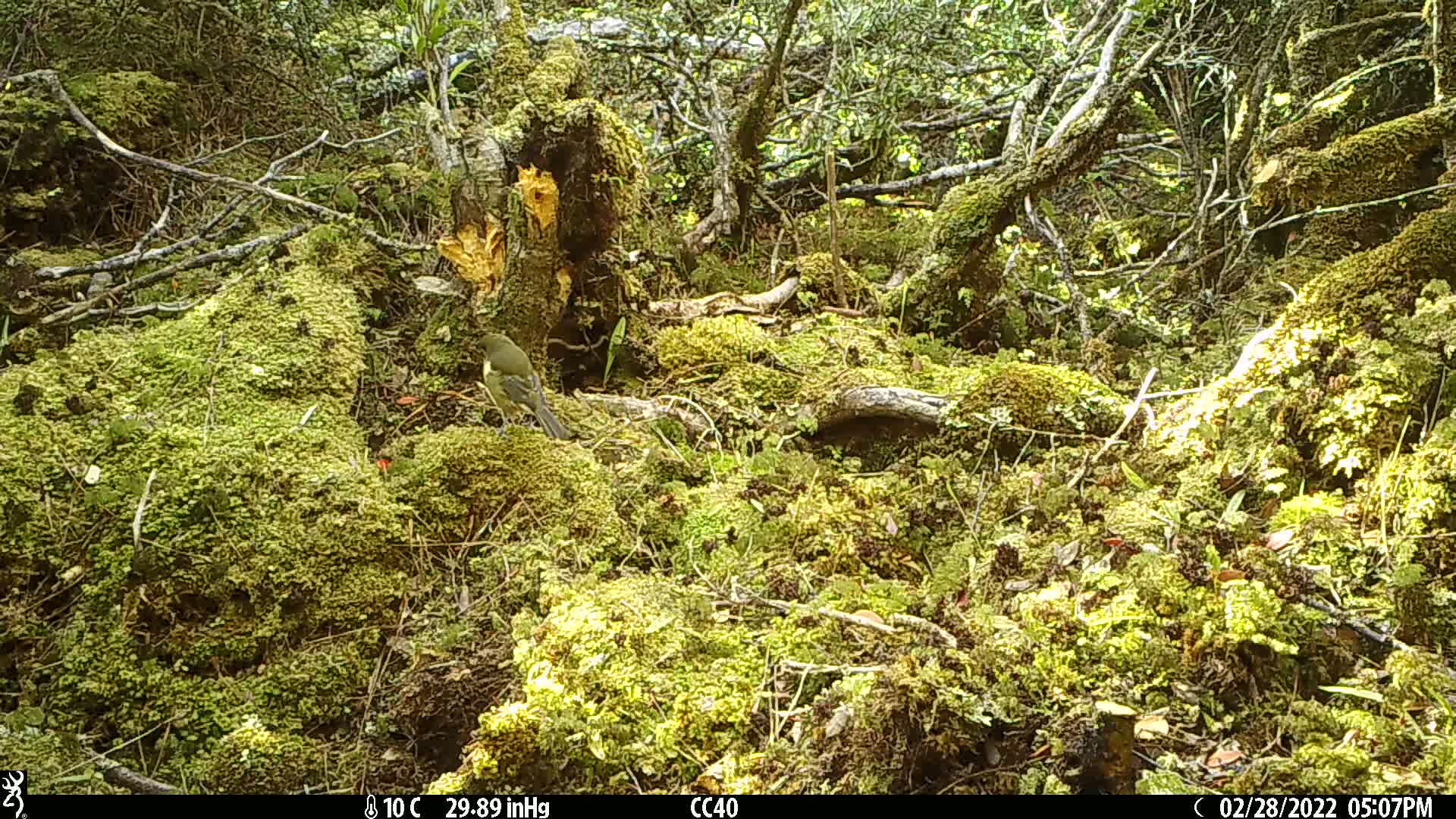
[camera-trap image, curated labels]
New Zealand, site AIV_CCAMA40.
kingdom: Animalia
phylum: Chordata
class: Aves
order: Passeriformes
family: Meliphagidae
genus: Anthornis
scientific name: Anthornis melanura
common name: new zealand bellbird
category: bellbird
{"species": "bellbird (new zealand bellbird) (Anthornis melanura)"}